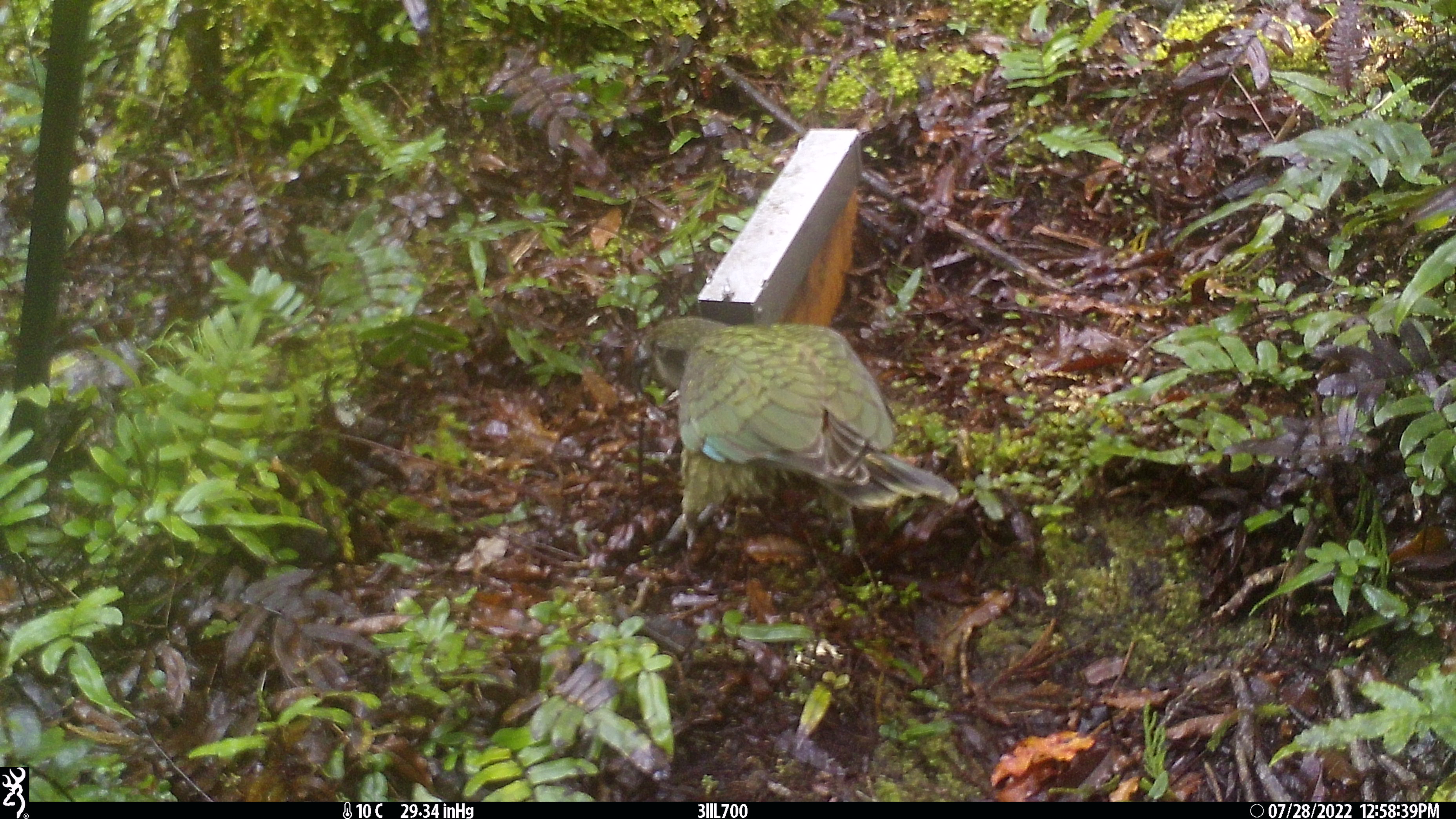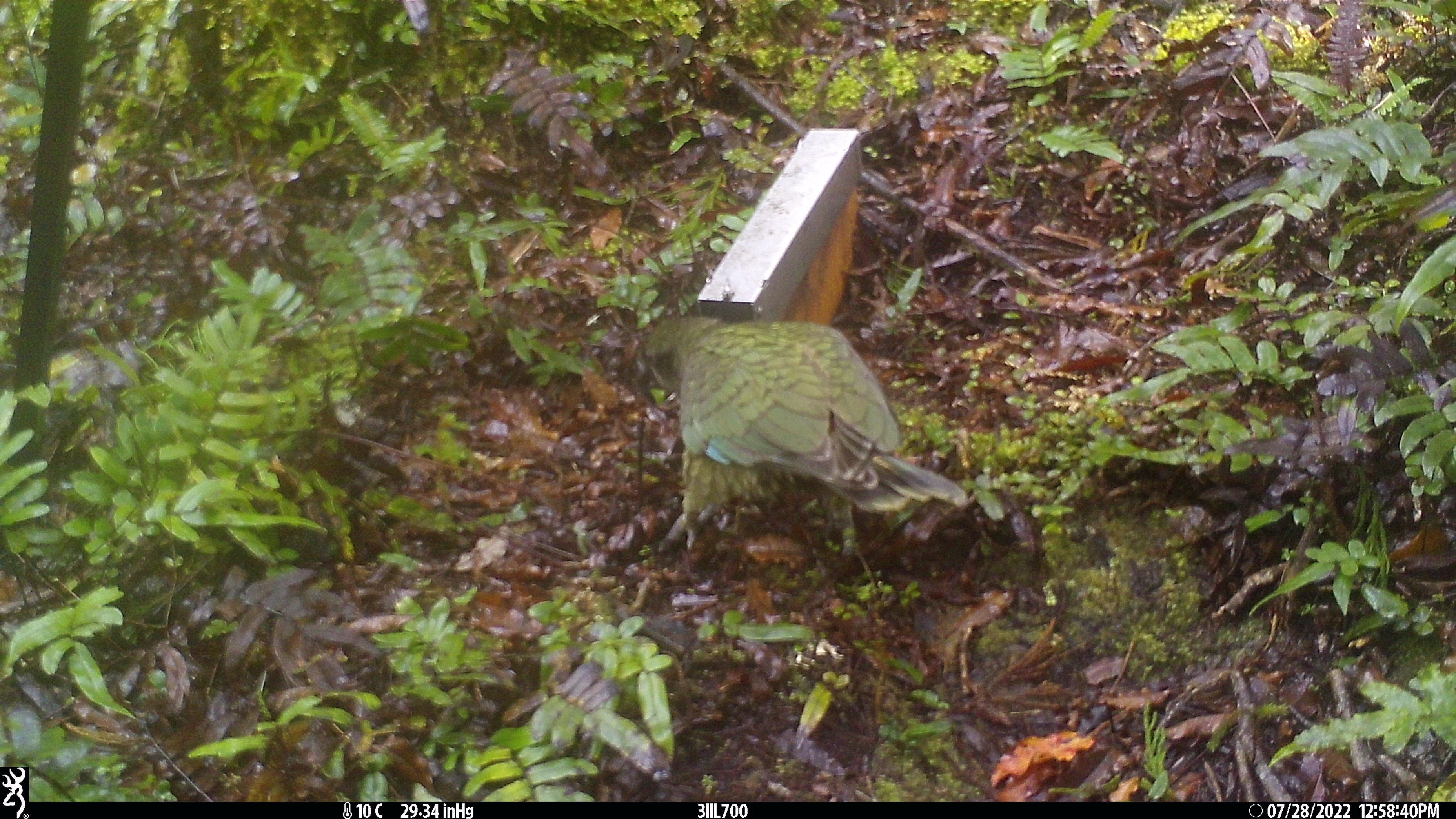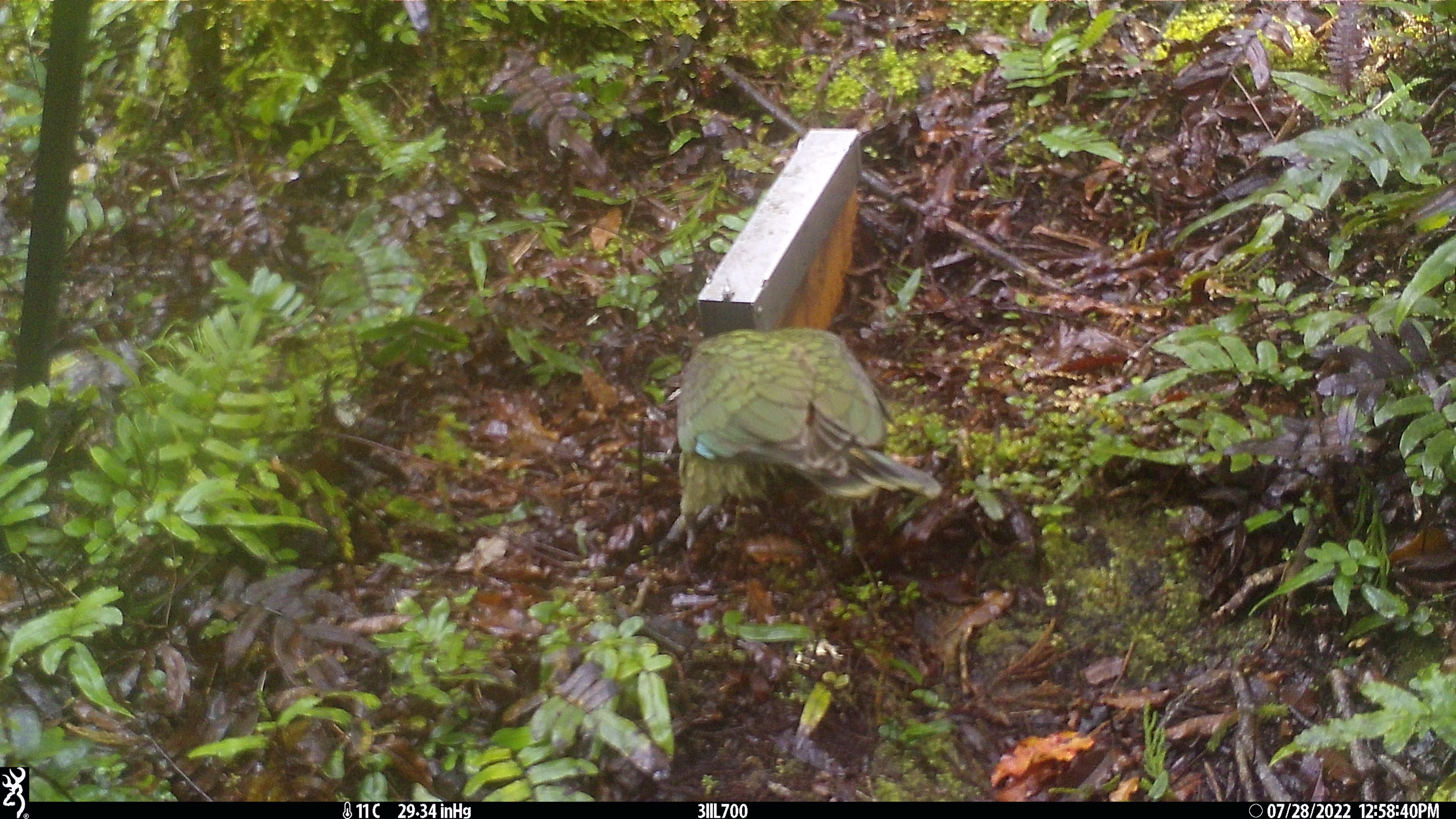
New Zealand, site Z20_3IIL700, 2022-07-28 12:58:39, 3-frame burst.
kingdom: Animalia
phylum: Chordata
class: Aves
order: Psittaciformes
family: Strigopidae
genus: Nestor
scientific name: Nestor notabilis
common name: kea